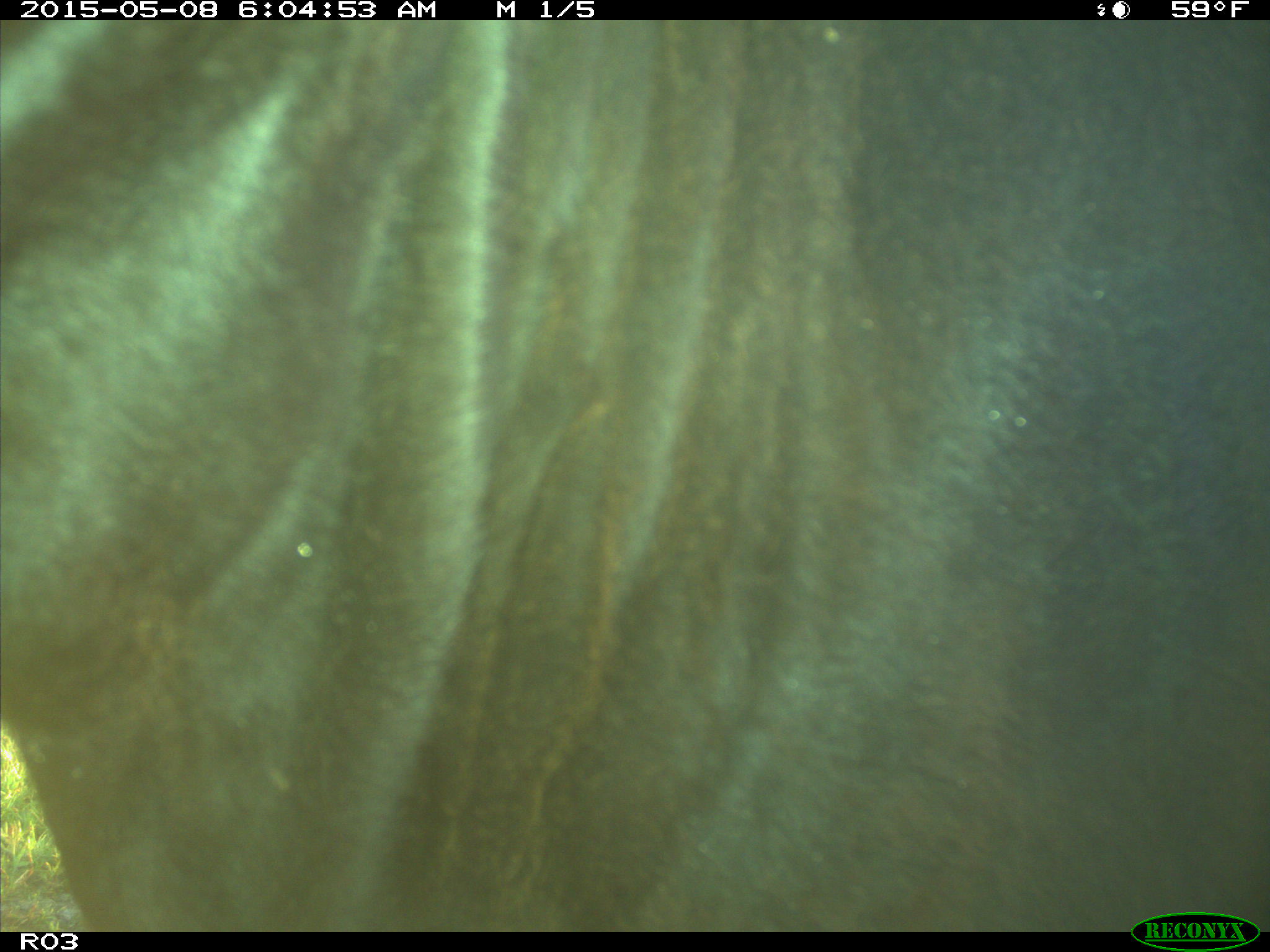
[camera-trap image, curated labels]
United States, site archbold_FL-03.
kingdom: Animalia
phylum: Chordata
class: Mammalia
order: Artiodactyla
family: Bovidae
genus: Bos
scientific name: Bos taurus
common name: domestic cow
Bos taurus (domestic cow).